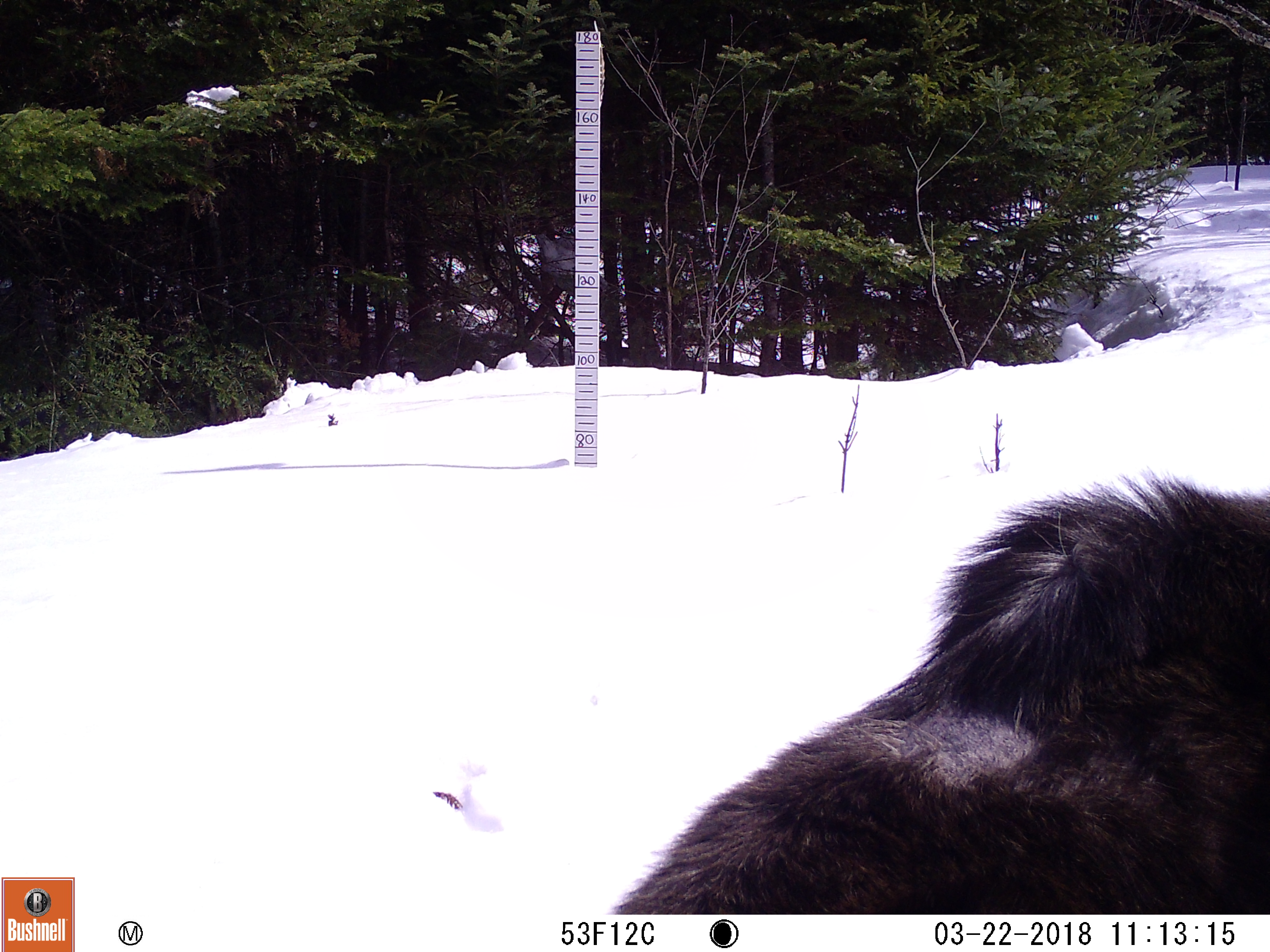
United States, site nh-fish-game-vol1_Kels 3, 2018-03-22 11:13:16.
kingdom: Animalia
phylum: Chordata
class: Mammalia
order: Artiodactyla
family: Cervidae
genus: Alces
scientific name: Alces alces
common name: moose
Moose (Alces alces).